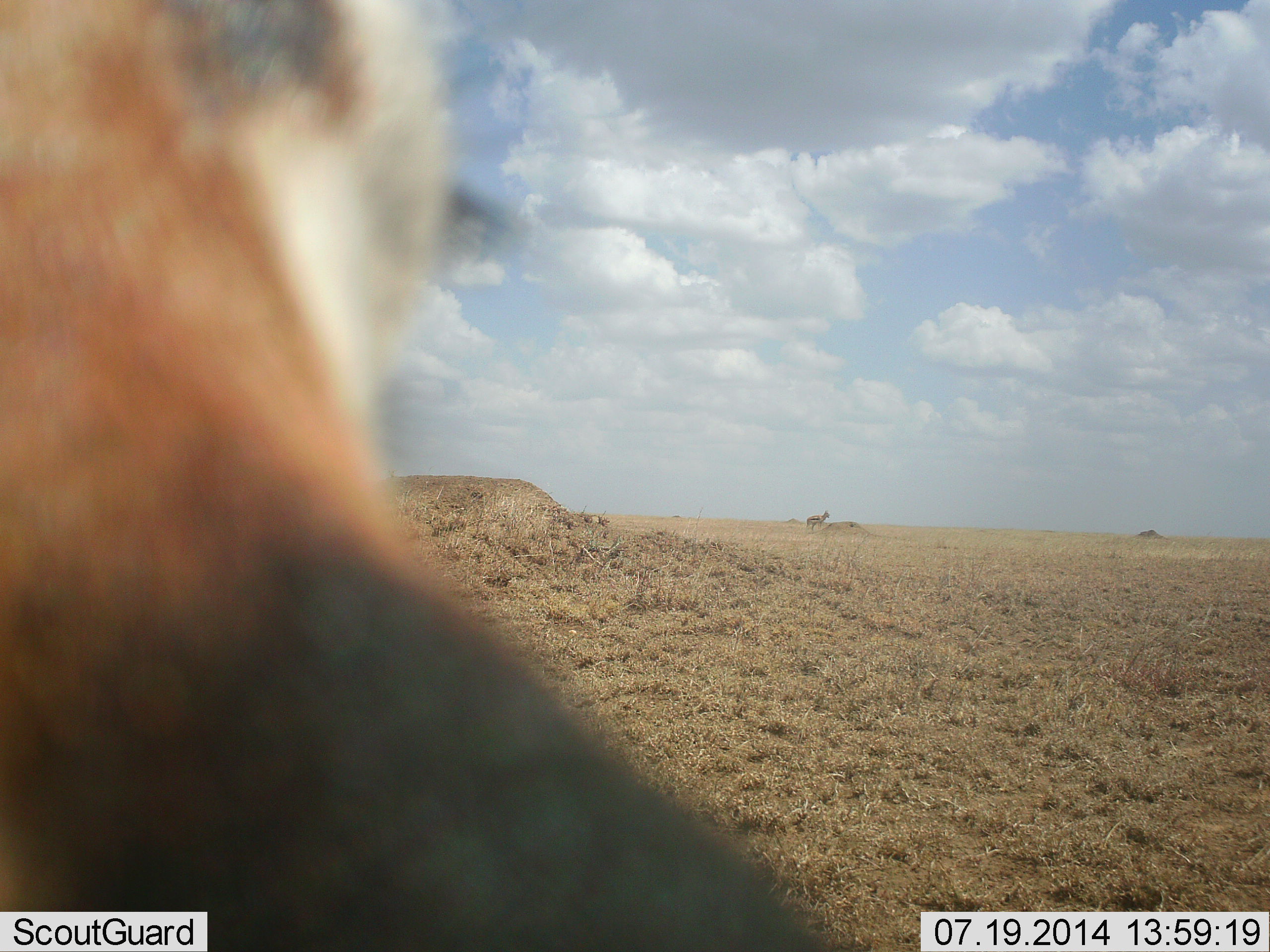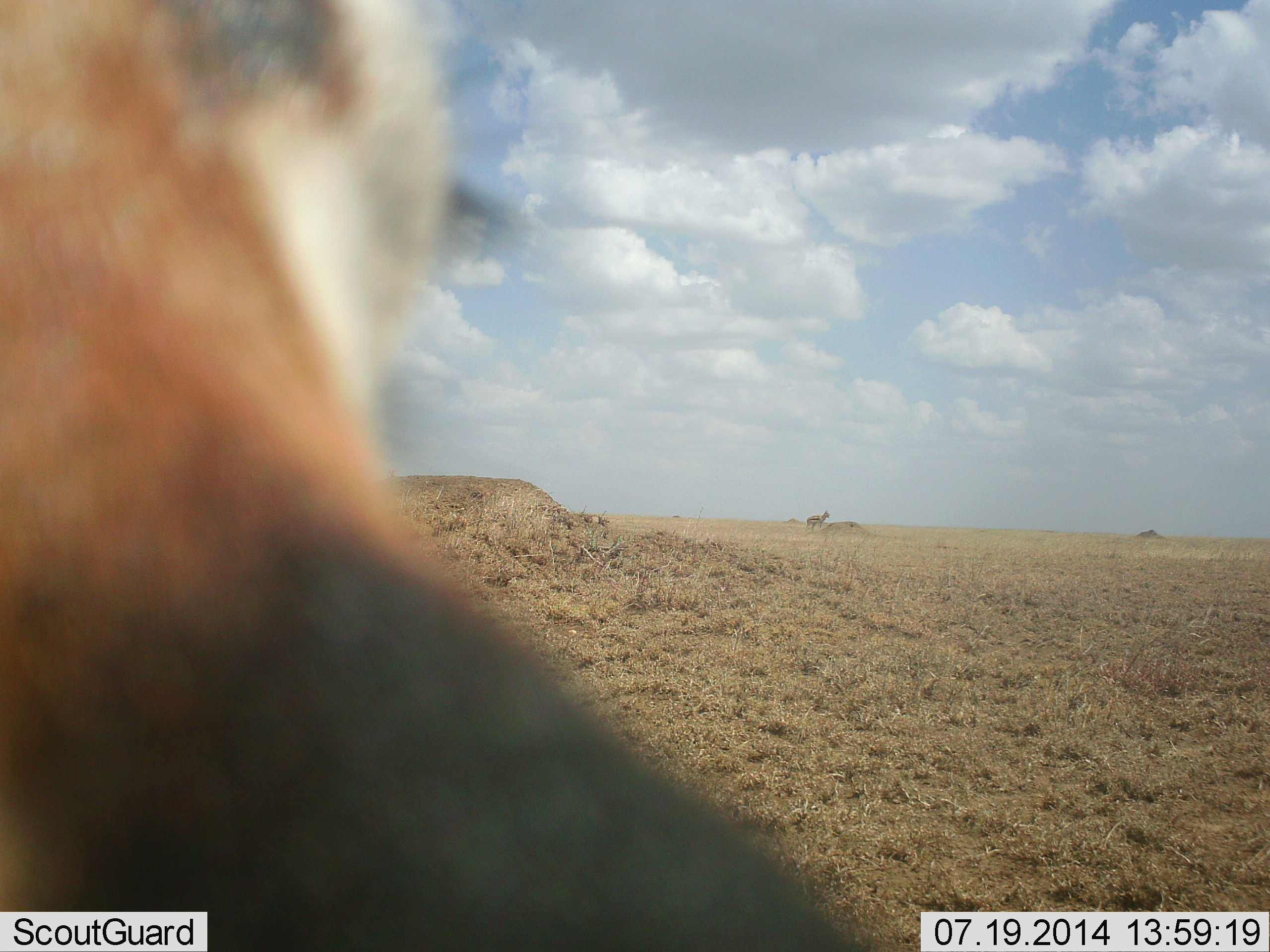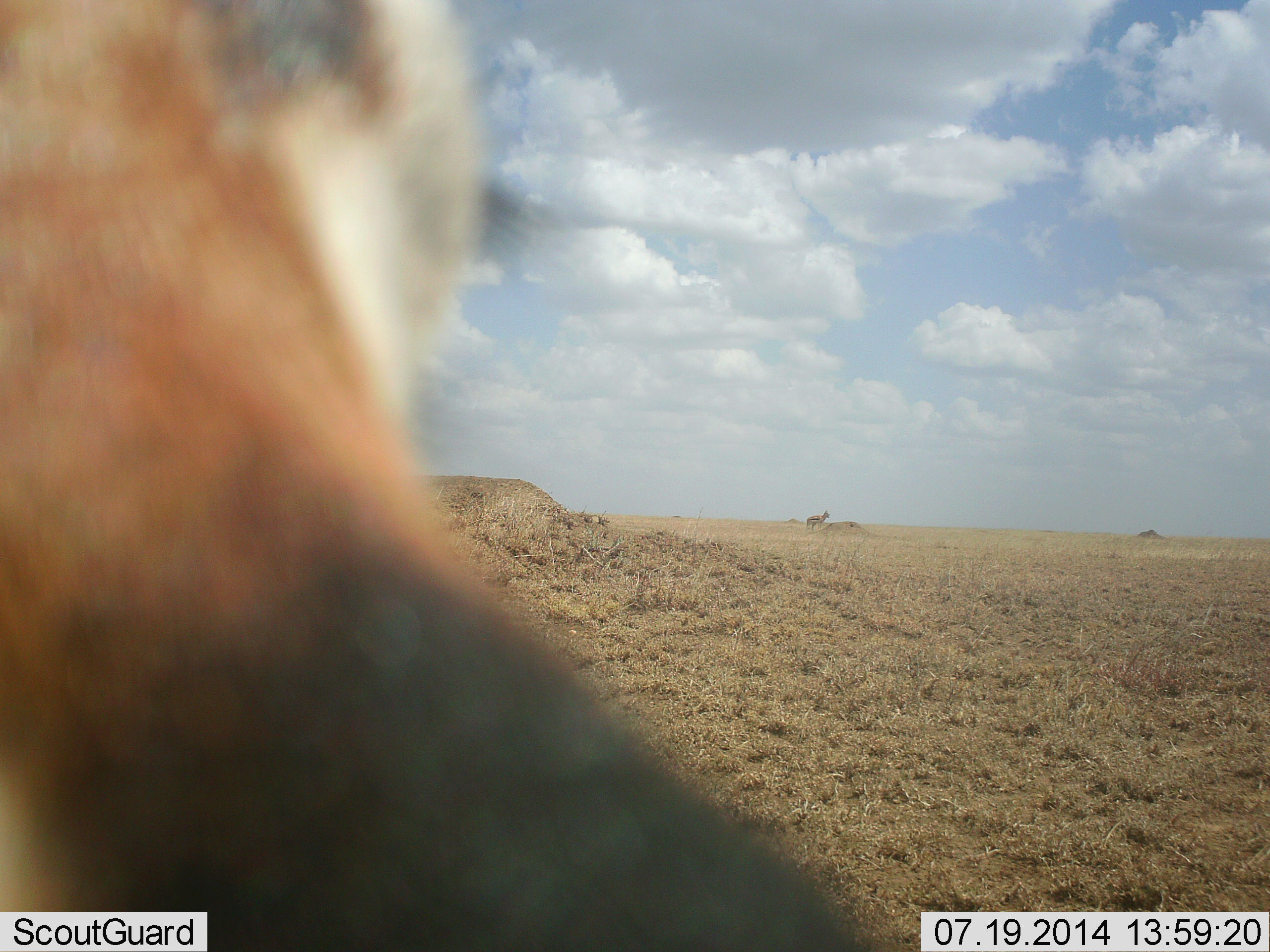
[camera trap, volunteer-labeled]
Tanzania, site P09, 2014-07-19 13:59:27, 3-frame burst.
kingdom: Animalia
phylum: Chordata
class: Mammalia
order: Artiodactyla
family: Bovidae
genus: Eudorcas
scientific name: Eudorcas thomsonii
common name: thomson's gazelle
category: gazellethomsons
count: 2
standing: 80%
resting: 10%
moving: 10%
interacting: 10%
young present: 0%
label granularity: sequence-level